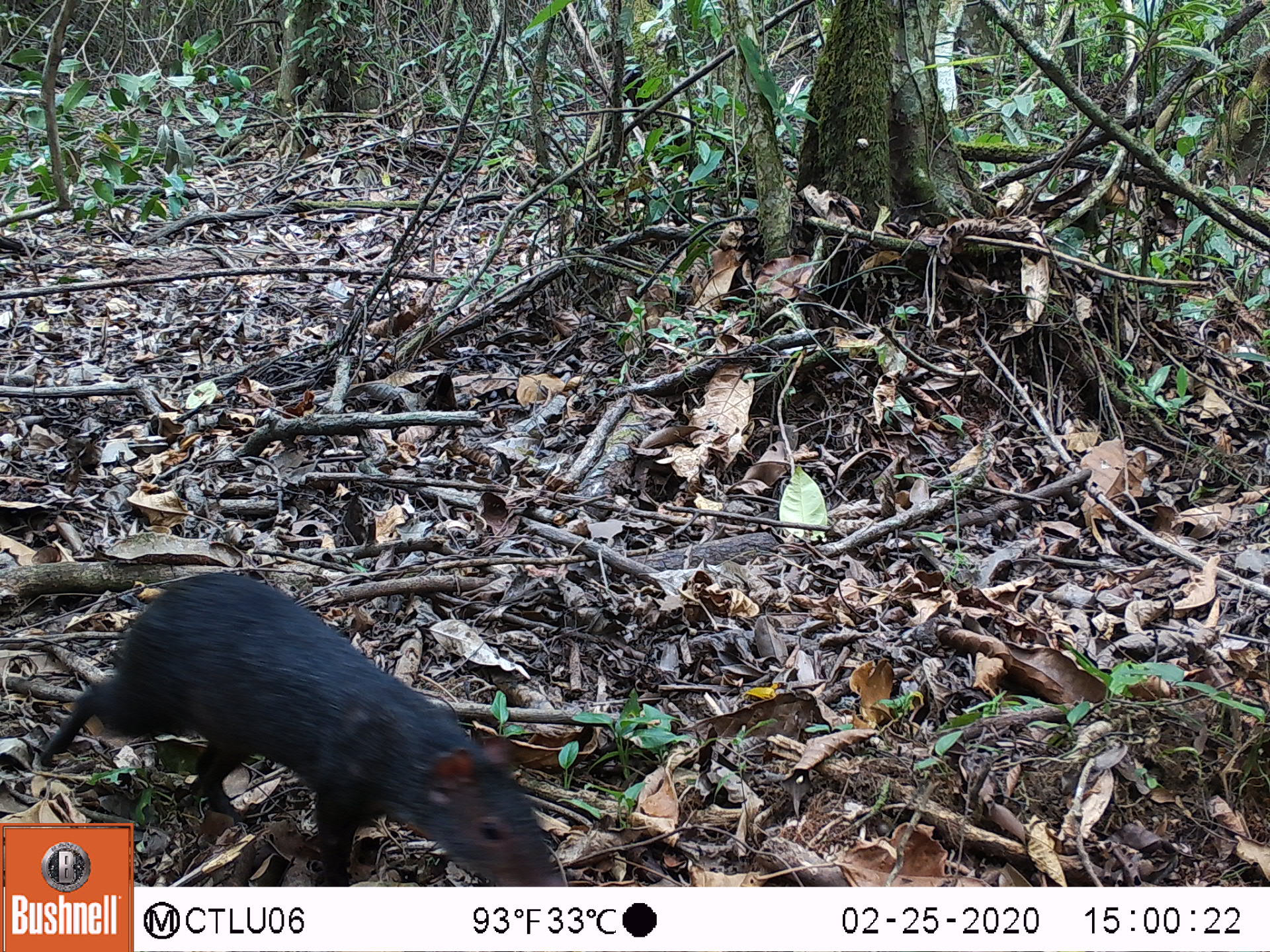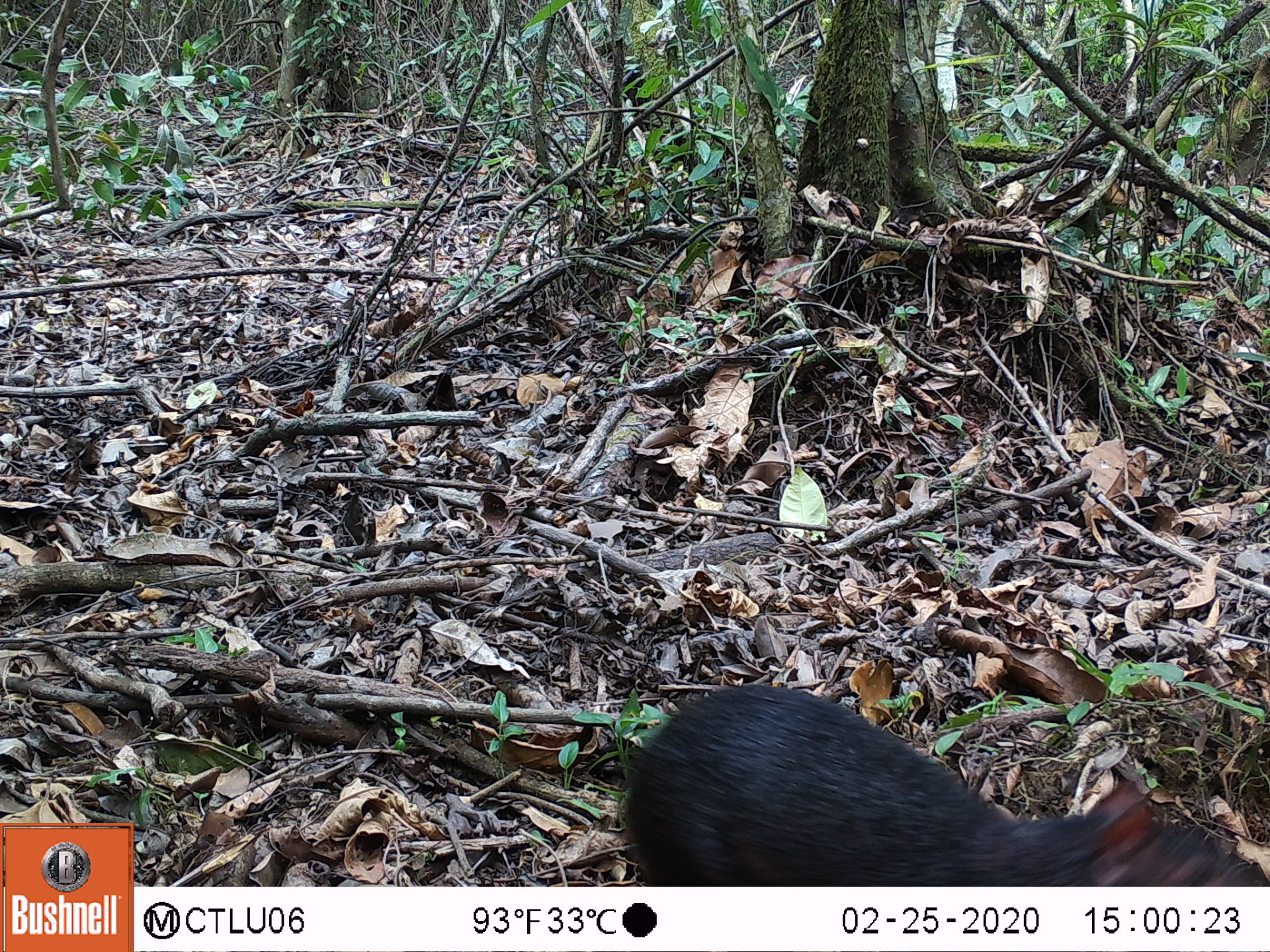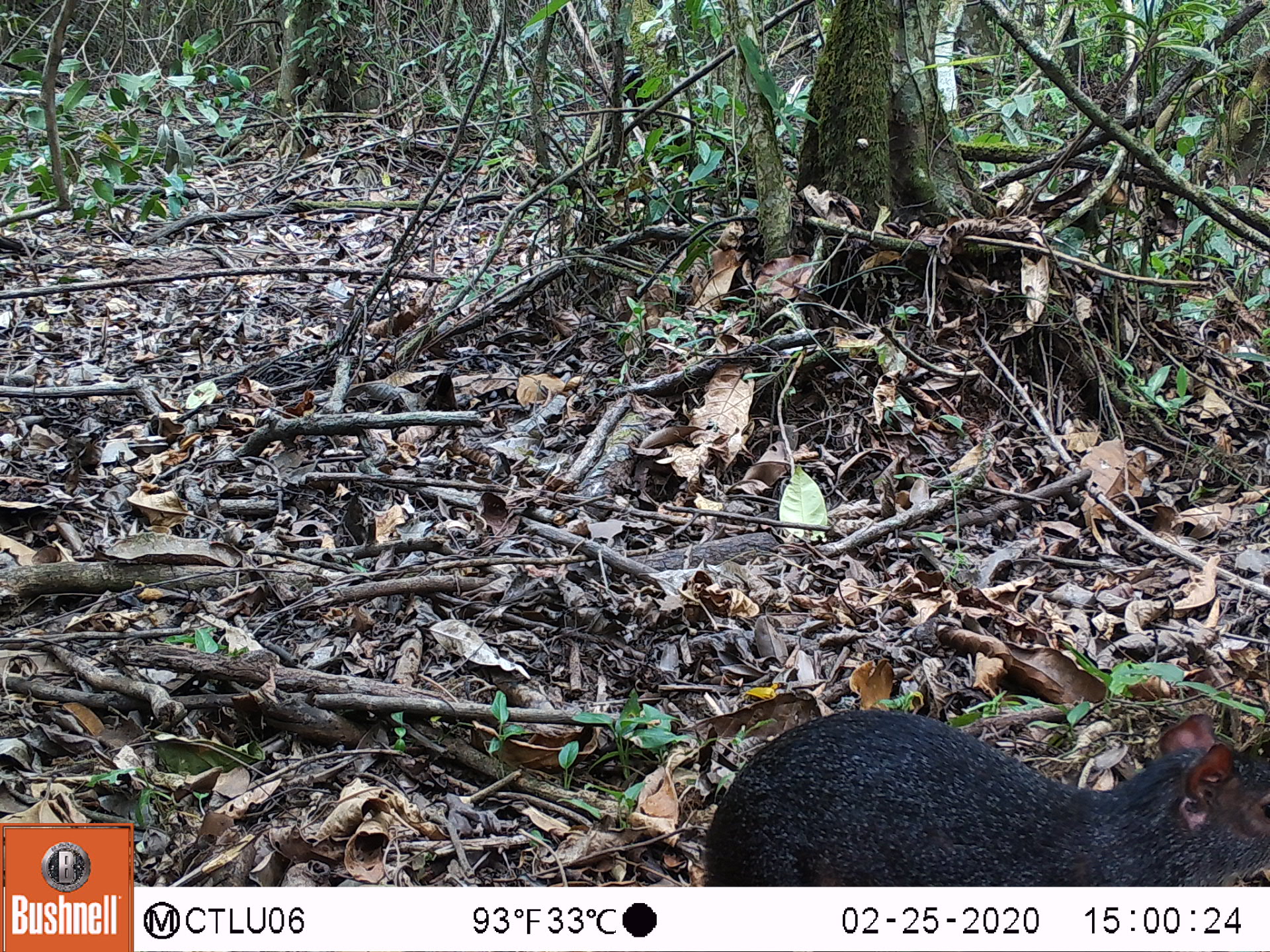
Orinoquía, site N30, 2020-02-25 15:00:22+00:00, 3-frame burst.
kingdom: Animalia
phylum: Chordata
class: Mammalia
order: Rodentia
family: Dasyproctidae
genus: Dasyprocta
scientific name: Dasyprocta fuliginosa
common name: black agouti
Black agouti (Dasyprocta fuliginosa).